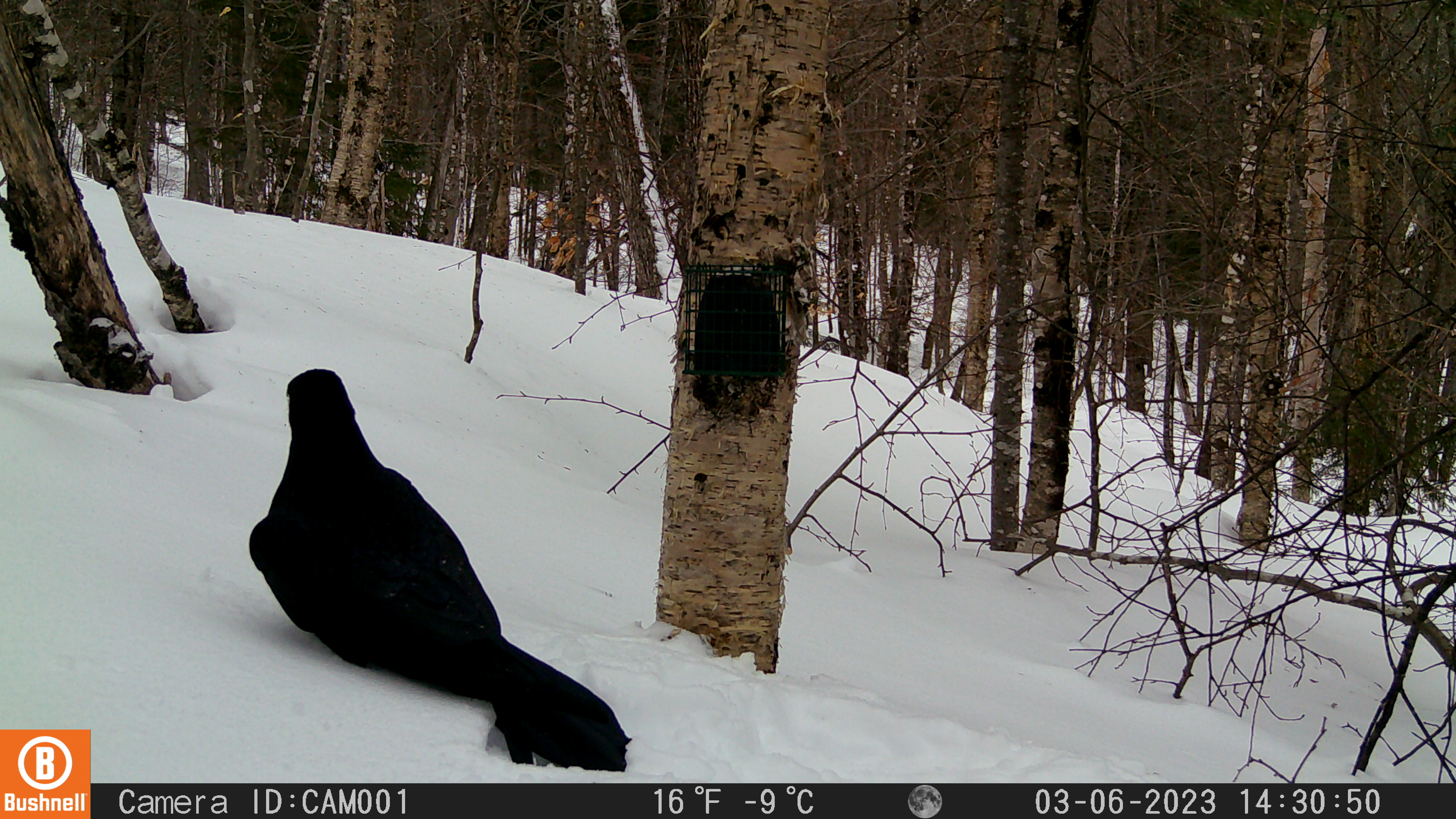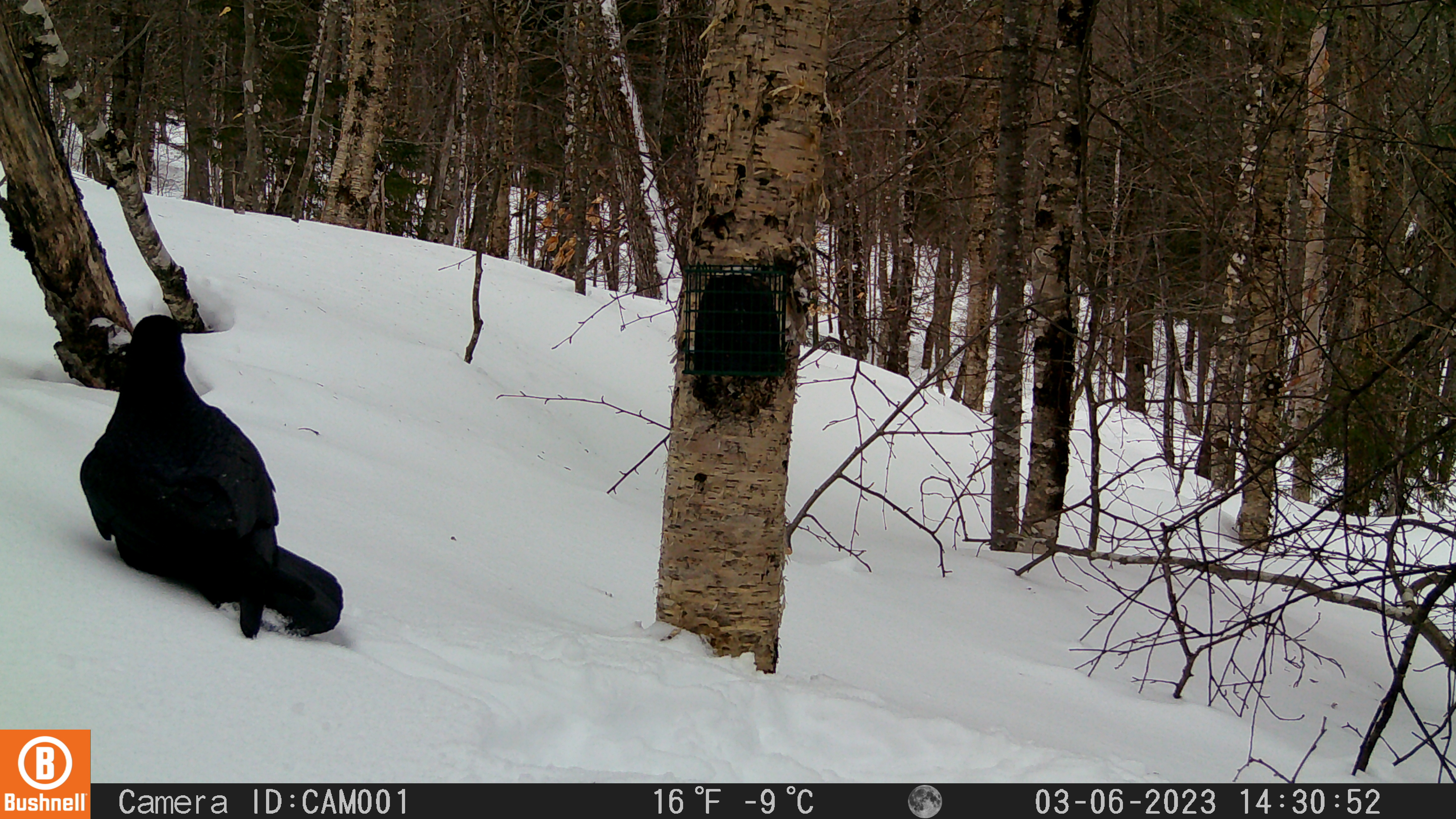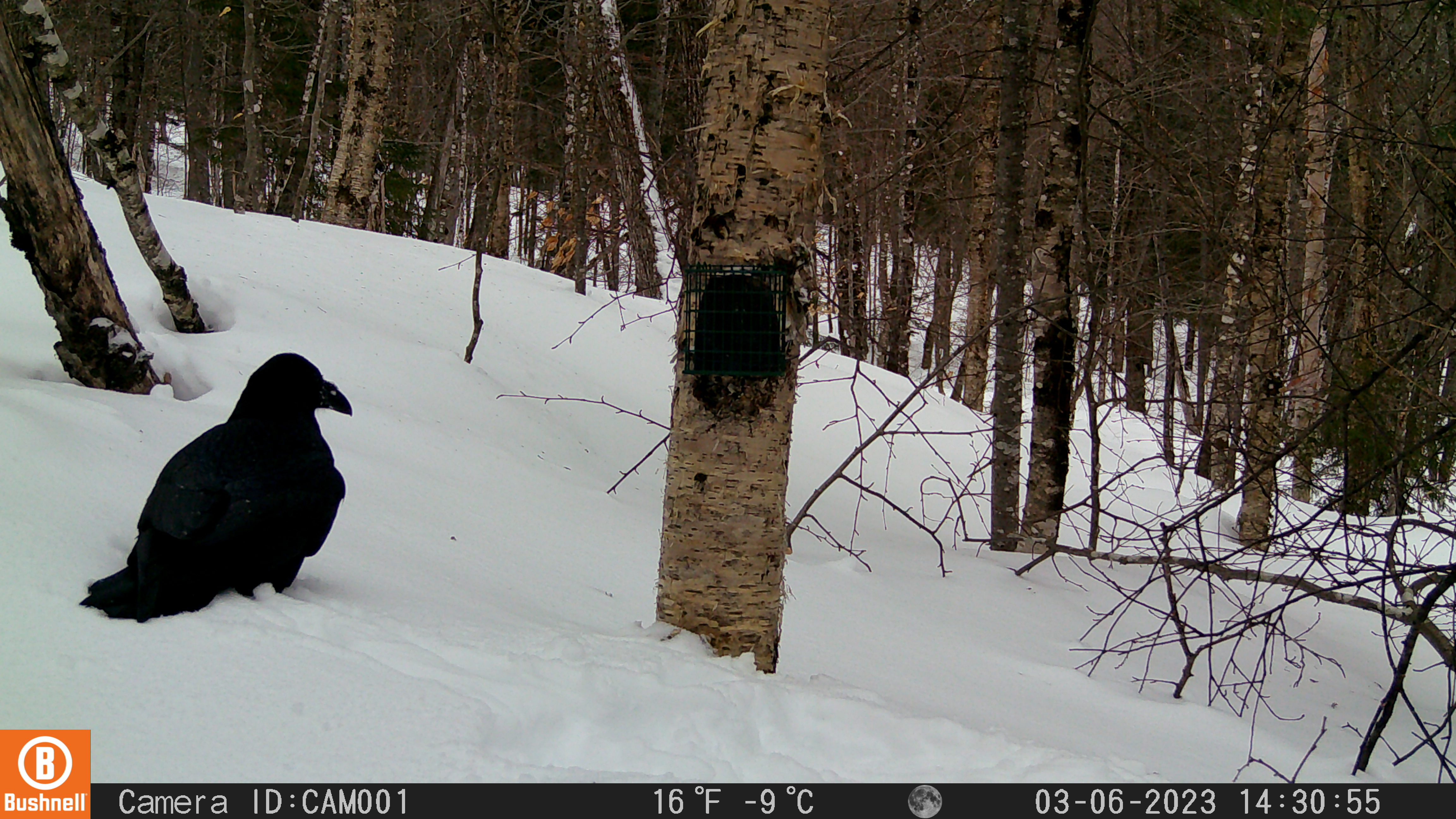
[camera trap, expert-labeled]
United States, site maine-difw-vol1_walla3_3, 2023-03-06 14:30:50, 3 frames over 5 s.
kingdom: Animalia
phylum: Chordata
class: Aves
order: Passeriformes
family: Corvidae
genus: Corvus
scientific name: Corvus corax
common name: common raven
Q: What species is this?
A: Common raven (Corvus corax).